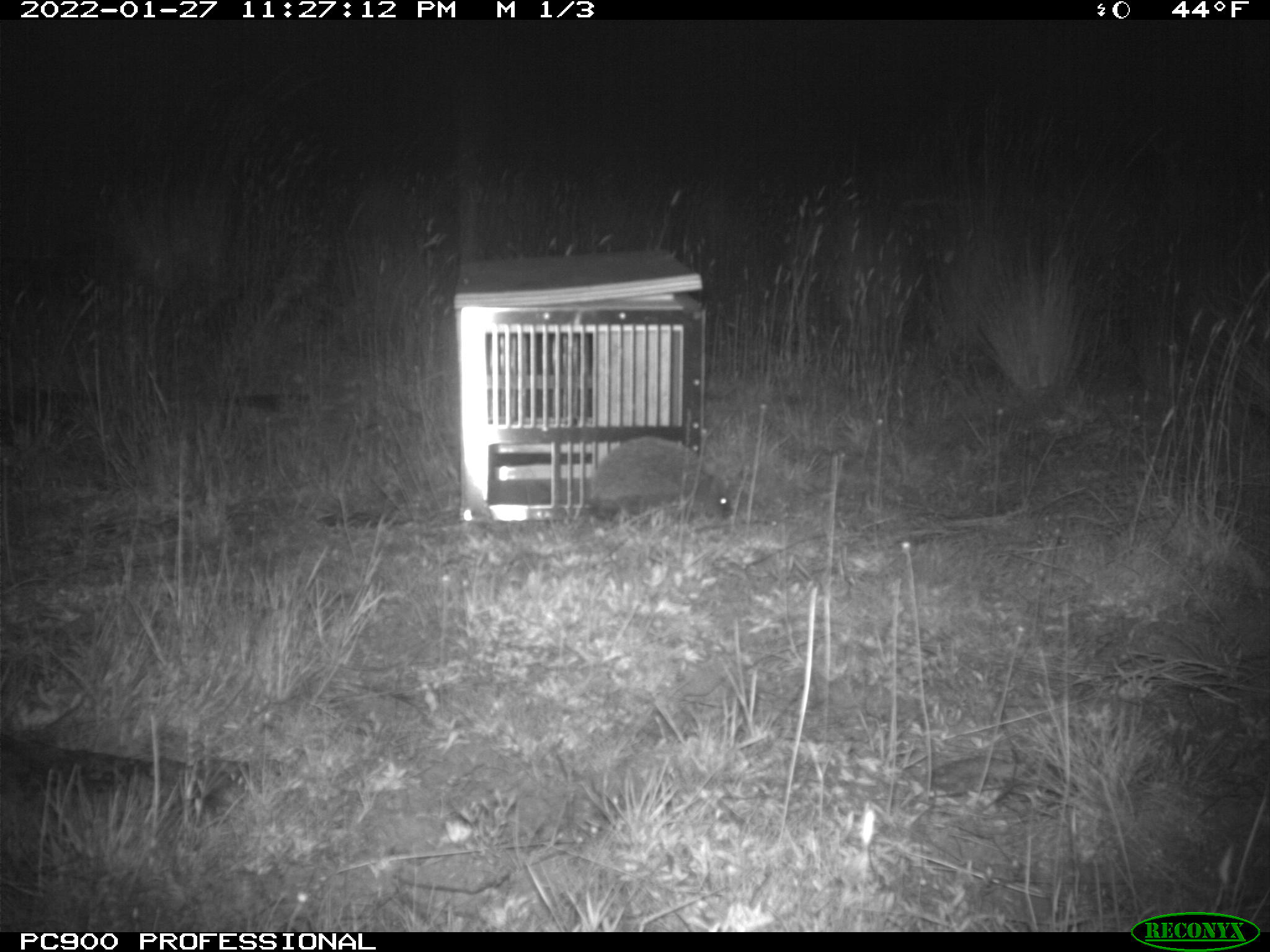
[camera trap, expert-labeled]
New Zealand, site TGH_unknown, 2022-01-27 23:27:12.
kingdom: Animalia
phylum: Chordata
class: Mammalia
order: Eulipotyphla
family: Erinaceidae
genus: Erinaceus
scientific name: Erinaceus europaeus europaeus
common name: european hedgehog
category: hedgehog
Hedgehog (european hedgehog) (Erinaceus europaeus europaeus).